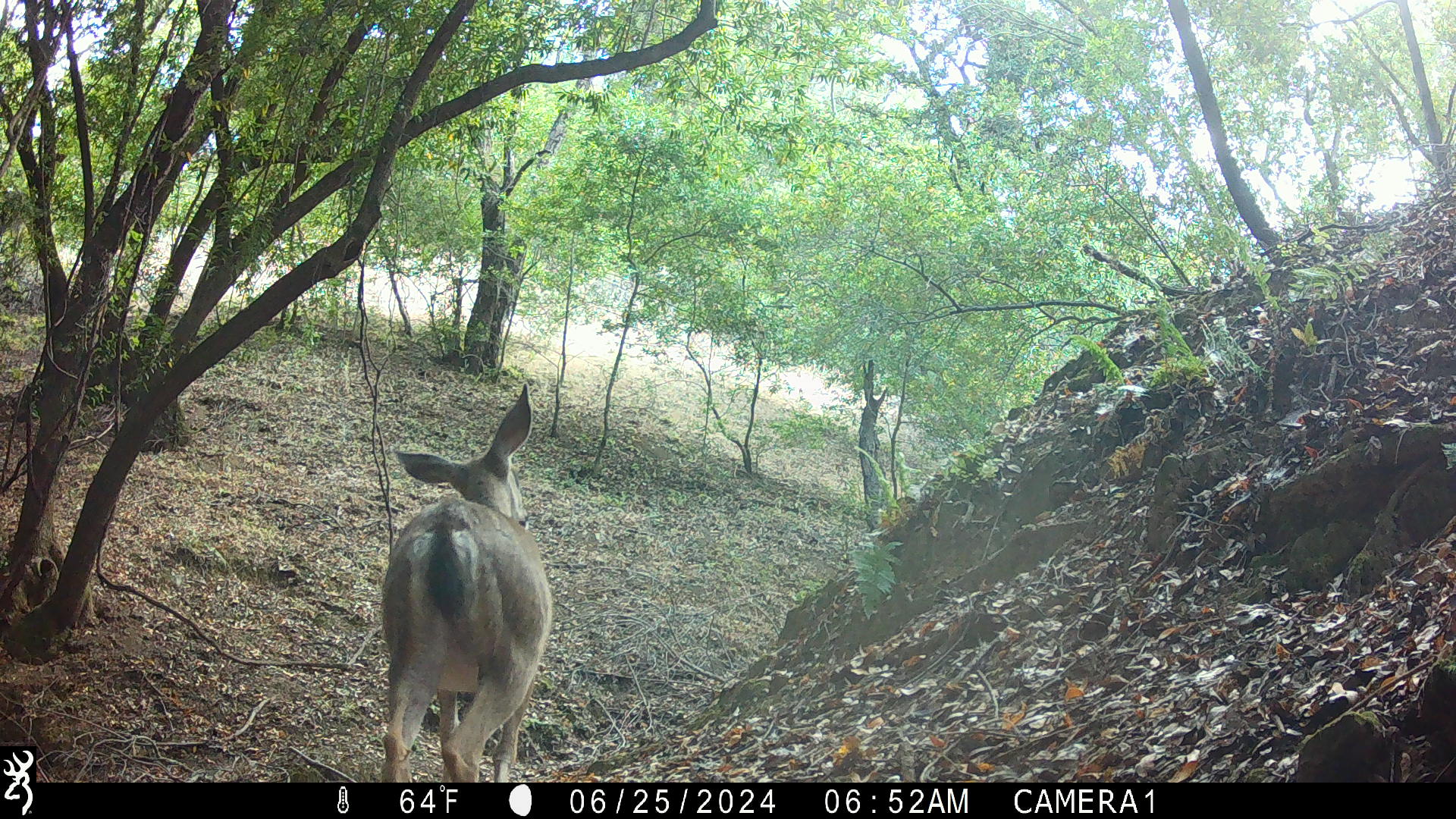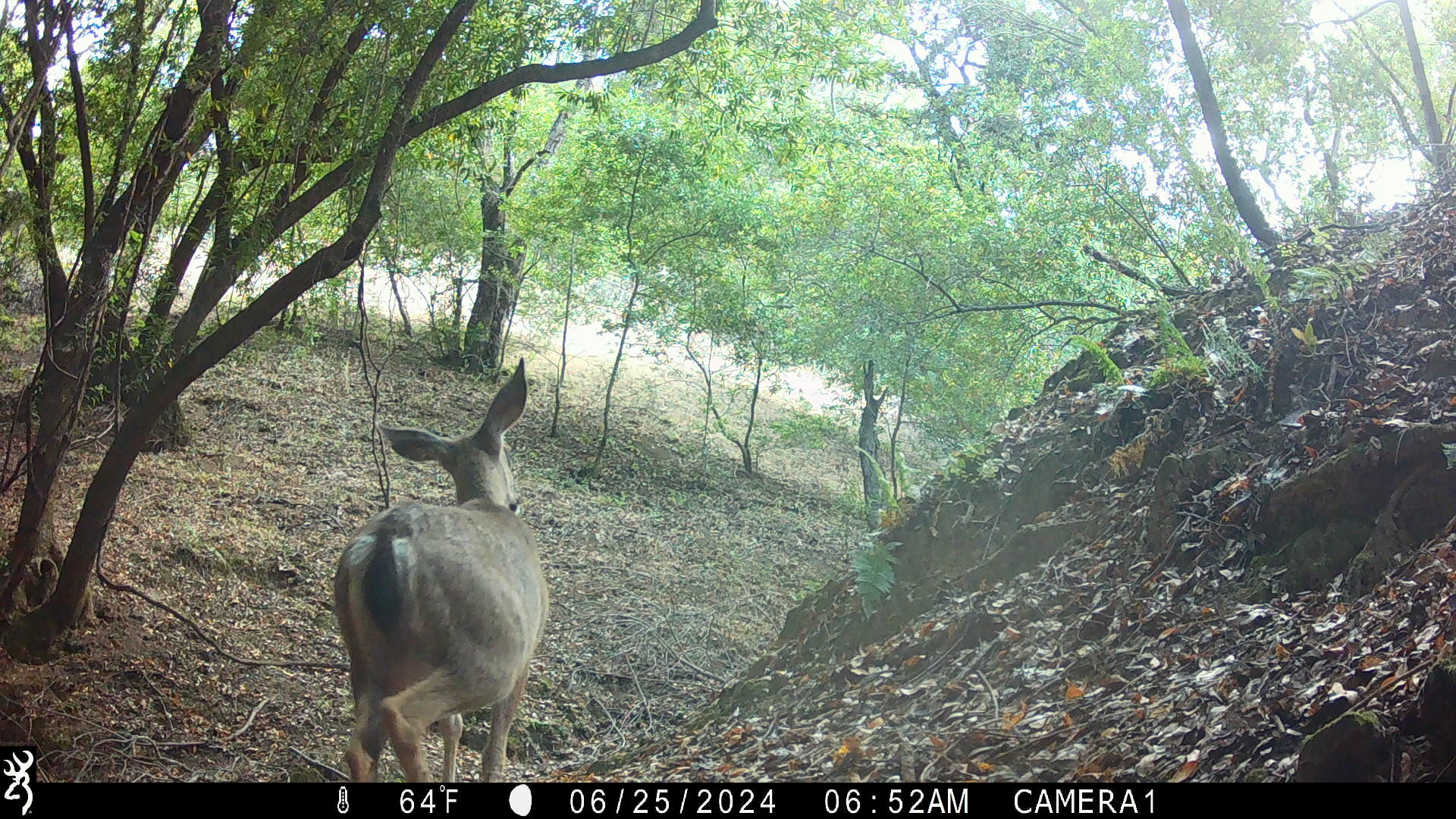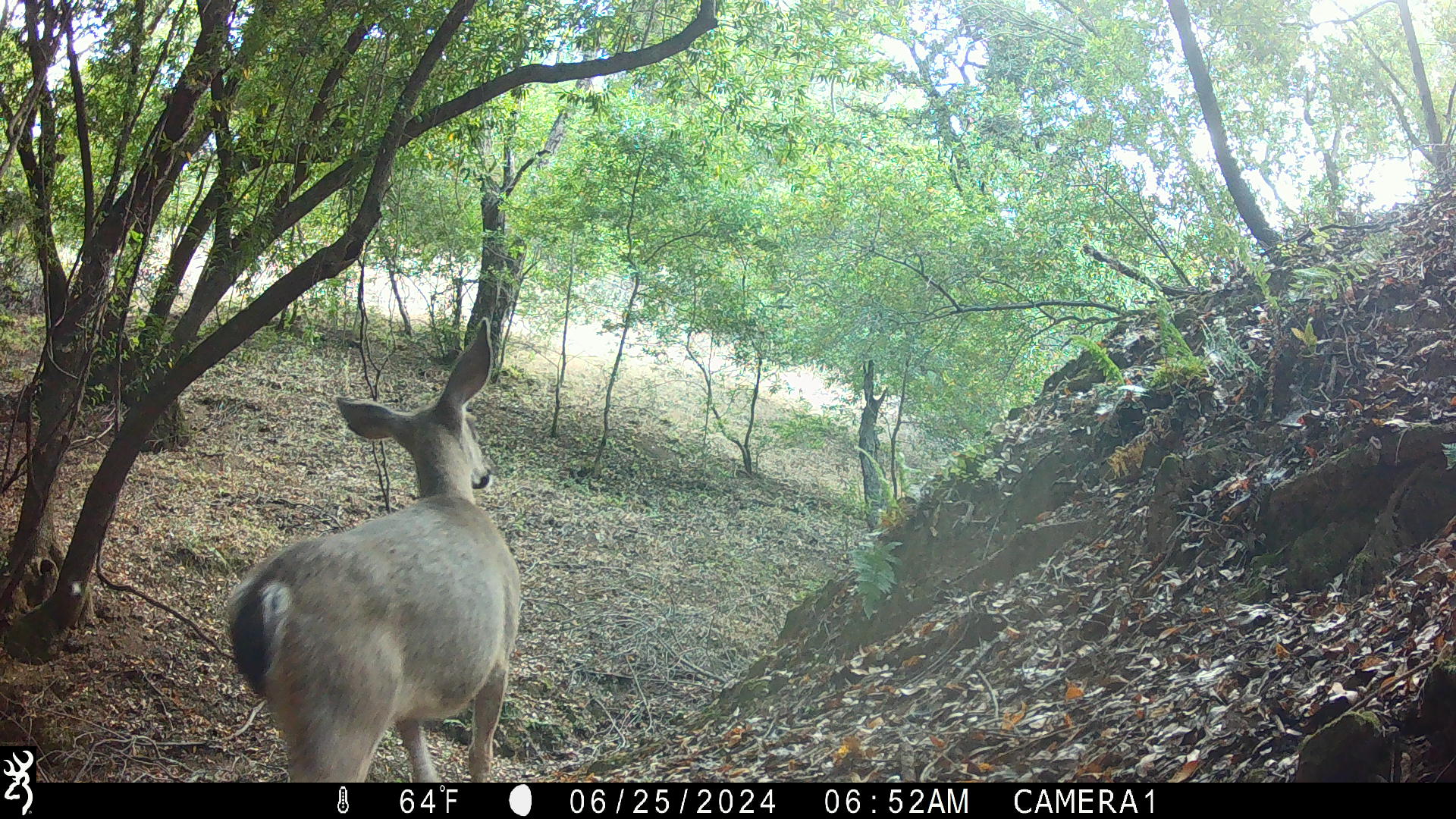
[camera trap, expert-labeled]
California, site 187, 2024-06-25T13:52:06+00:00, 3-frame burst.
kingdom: Animalia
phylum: Chordata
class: Mammalia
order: Artiodactyla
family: Cervidae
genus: Odocoileus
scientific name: Odocoileus hemionus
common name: mule deer